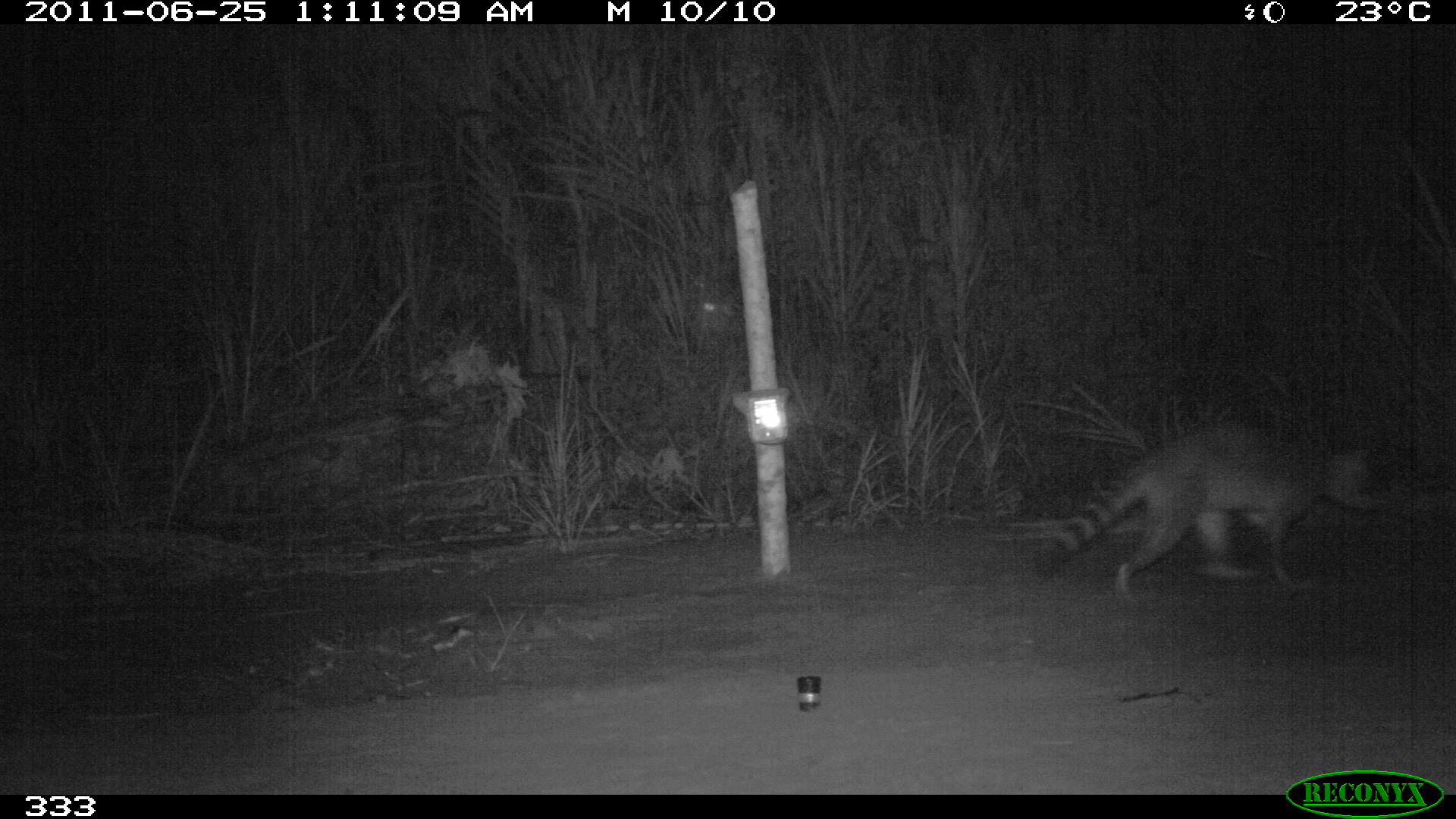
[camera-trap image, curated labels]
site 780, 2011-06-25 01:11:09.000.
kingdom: Animalia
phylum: Chordata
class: Mammalia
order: Carnivora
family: Procyonidae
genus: Procyon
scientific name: Procyon cancrivorus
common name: crab-eating raccoon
Procyon cancrivorus (crab-eating raccoon).